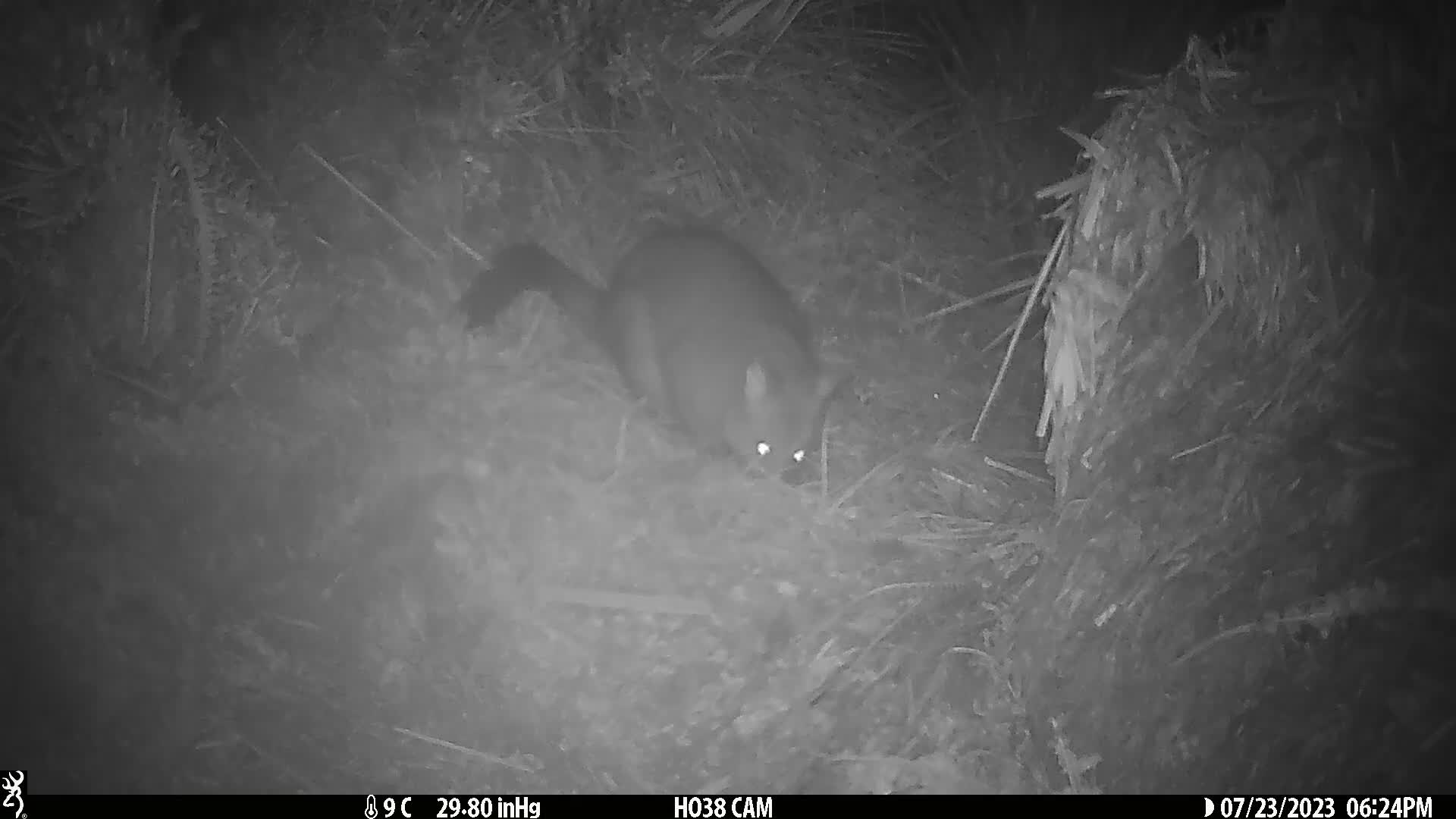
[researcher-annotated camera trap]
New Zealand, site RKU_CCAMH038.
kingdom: Animalia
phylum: Chordata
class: Mammalia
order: Diprotodontia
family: Phalangeridae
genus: Trichosurus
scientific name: Trichosurus vulpecula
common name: common brushtail possum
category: possum